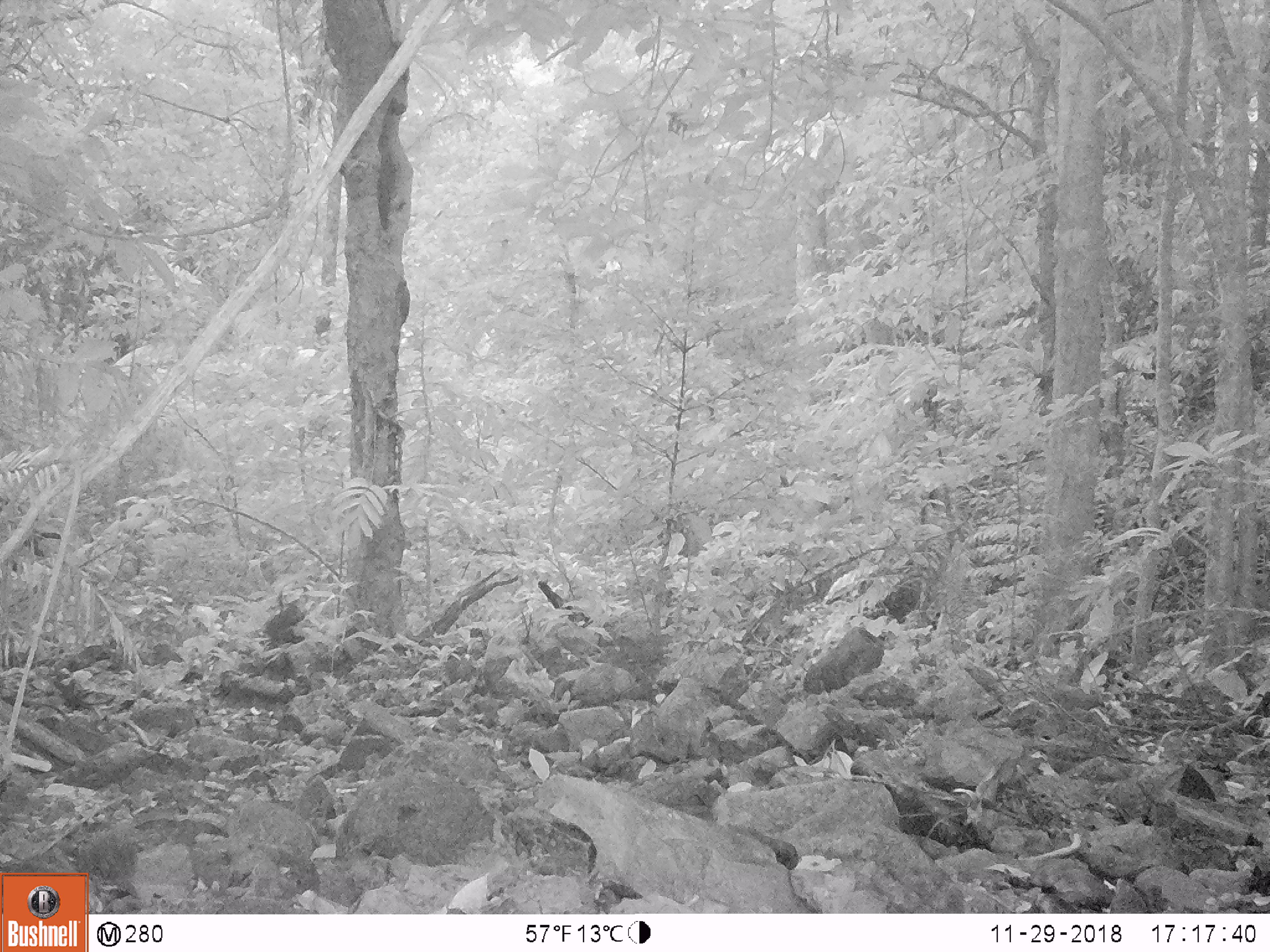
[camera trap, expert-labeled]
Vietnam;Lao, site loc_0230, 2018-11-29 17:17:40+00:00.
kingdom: Animalia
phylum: Chordata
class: Mammalia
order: Artiodactyla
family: Cervidae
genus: Muntiacus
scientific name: Muntiacus vuquangensis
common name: large-antlered muntjac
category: large antlered muntjac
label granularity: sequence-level